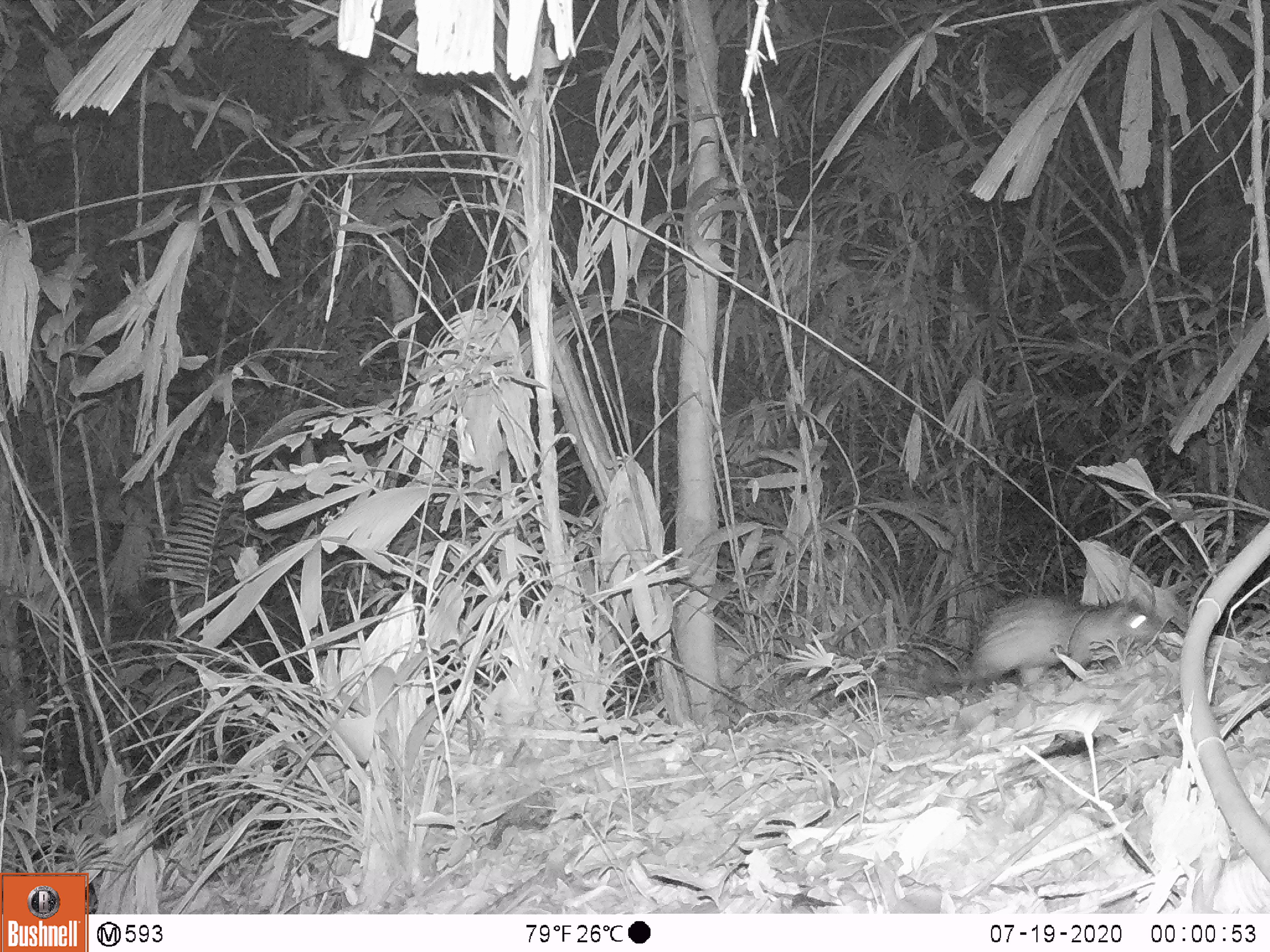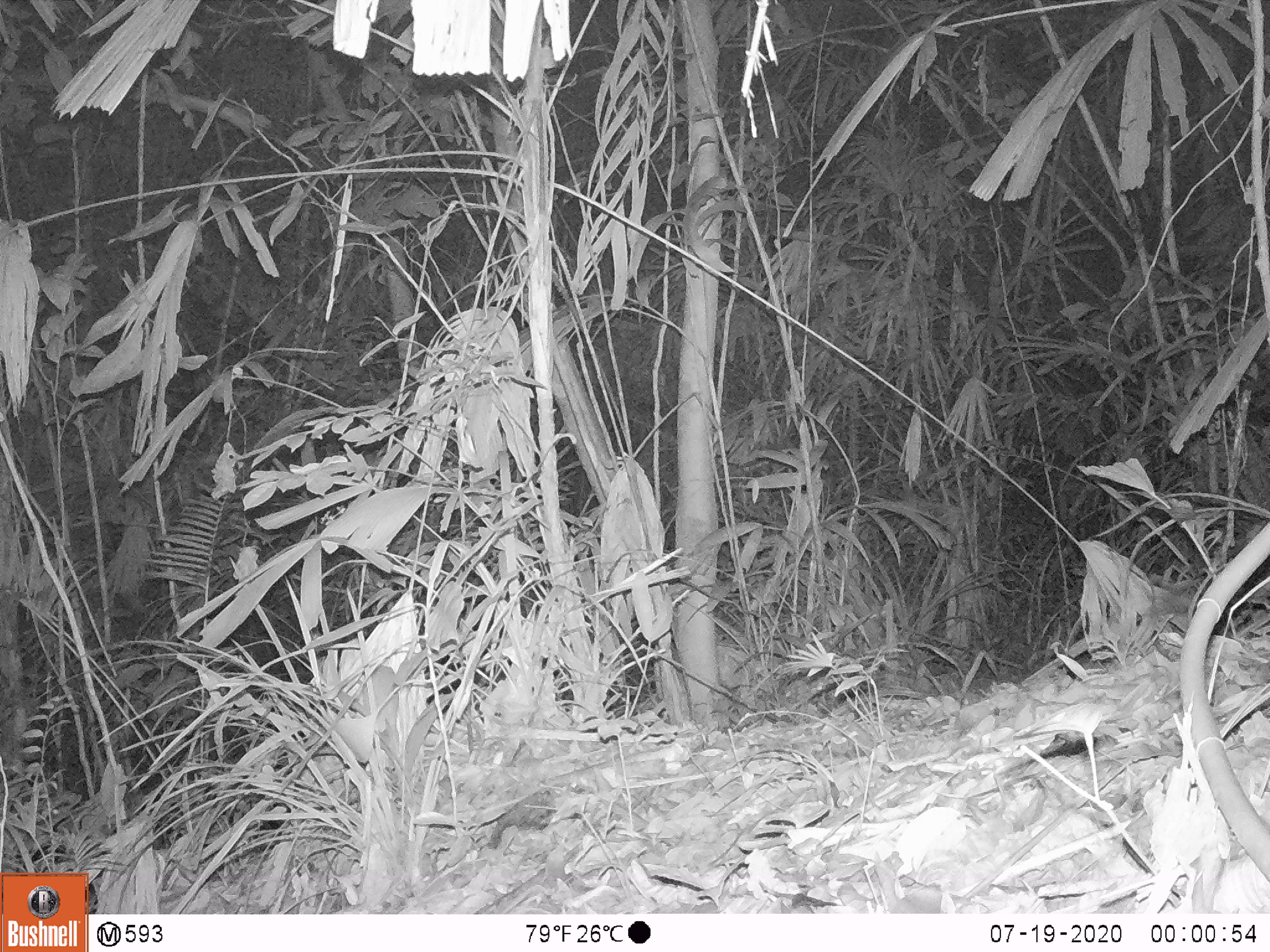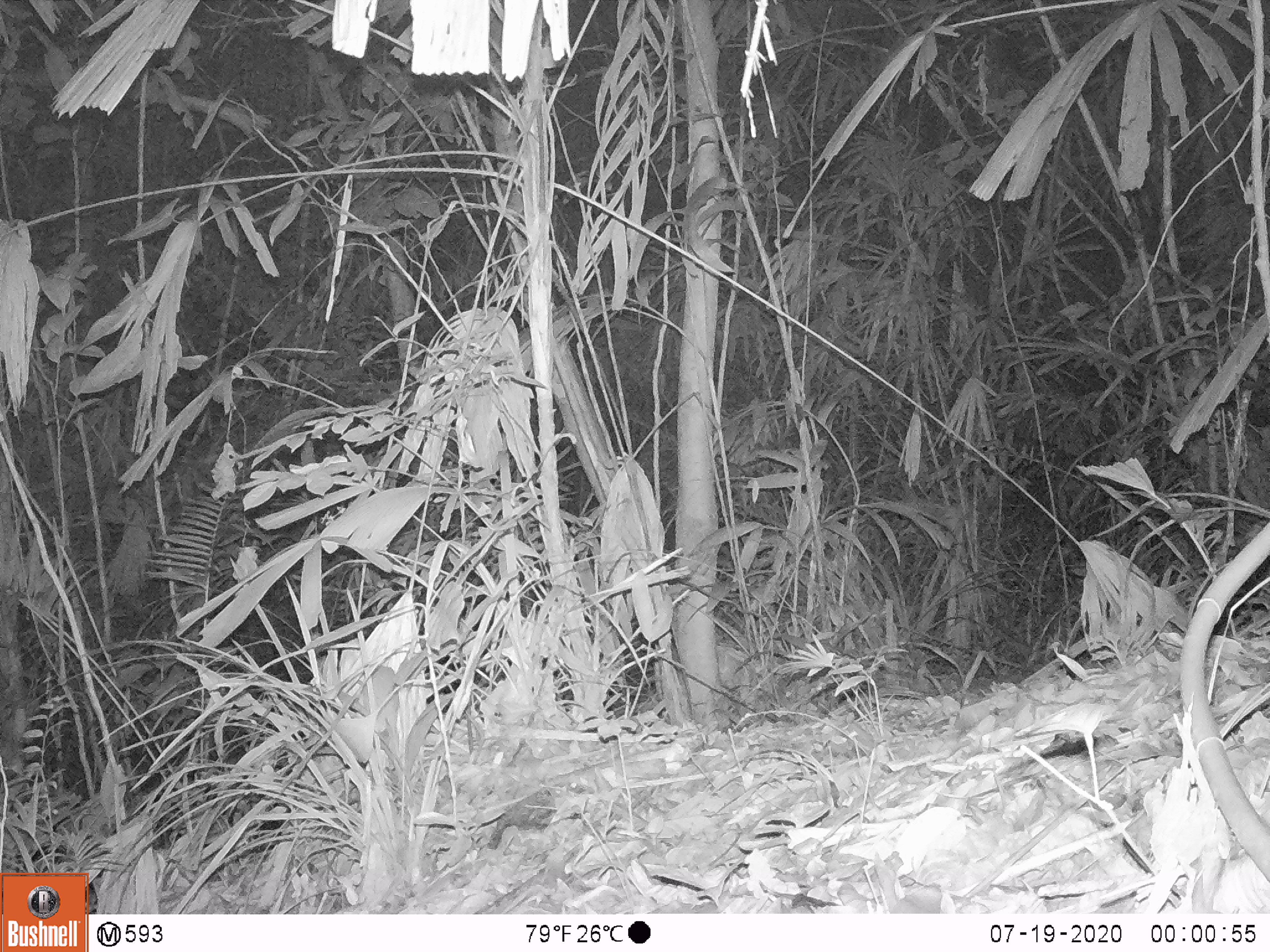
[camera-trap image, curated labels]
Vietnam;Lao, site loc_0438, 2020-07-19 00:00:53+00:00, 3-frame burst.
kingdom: Animalia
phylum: Chordata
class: Mammalia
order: Rodentia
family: Hystricidae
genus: Atherurus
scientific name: Atherurus macrourus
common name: asiatic brush-tailed porcupine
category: asiatic brush tailed porcupine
Asiatic brush tailed porcupine (asiatic brush-tailed porcupine) (Atherurus macrourus). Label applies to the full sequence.